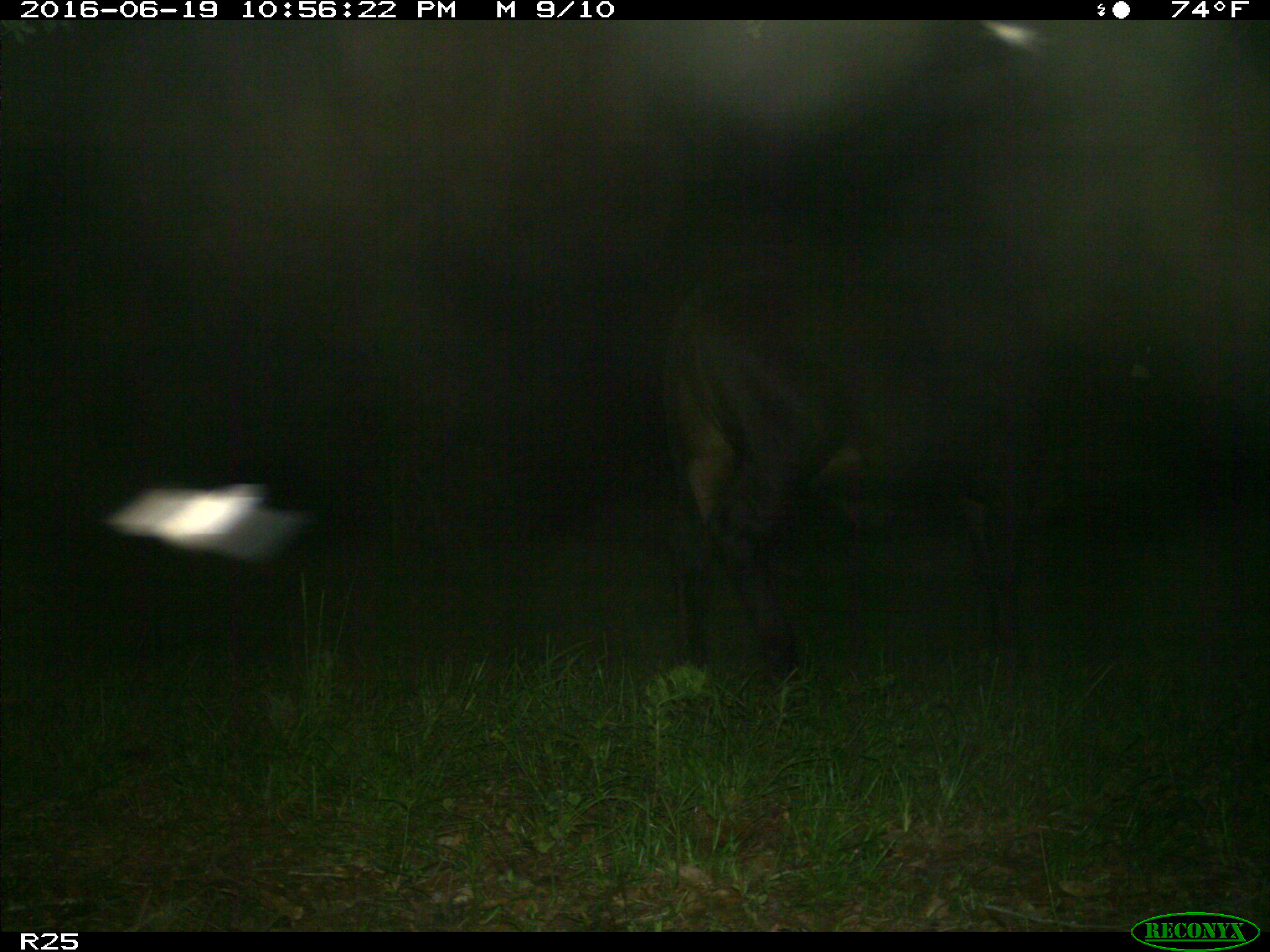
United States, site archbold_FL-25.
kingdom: Animalia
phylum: Chordata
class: Mammalia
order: Artiodactyla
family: Bovidae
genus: Bos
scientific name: Bos taurus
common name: domestic cow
Bos taurus (domestic cow).